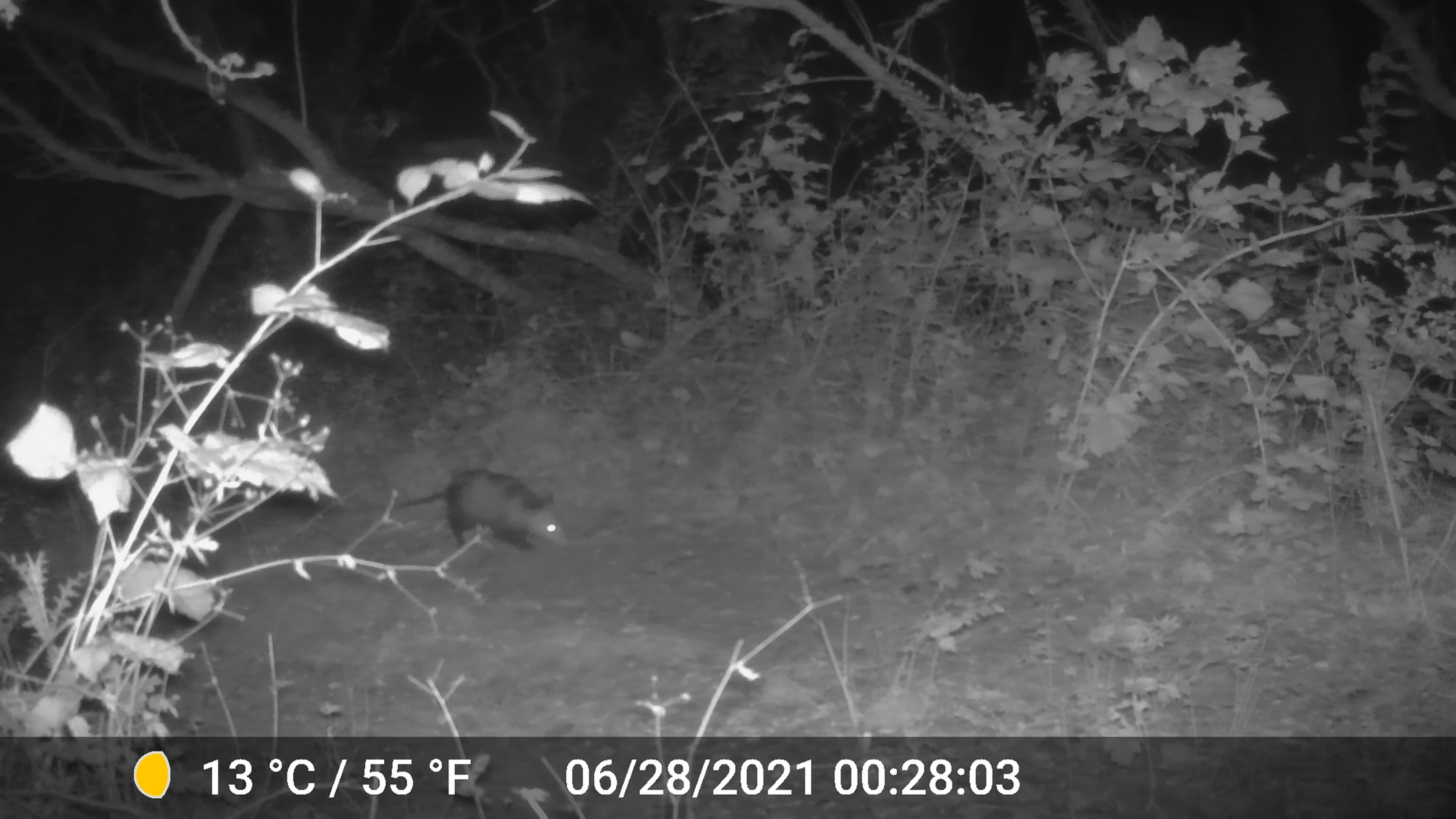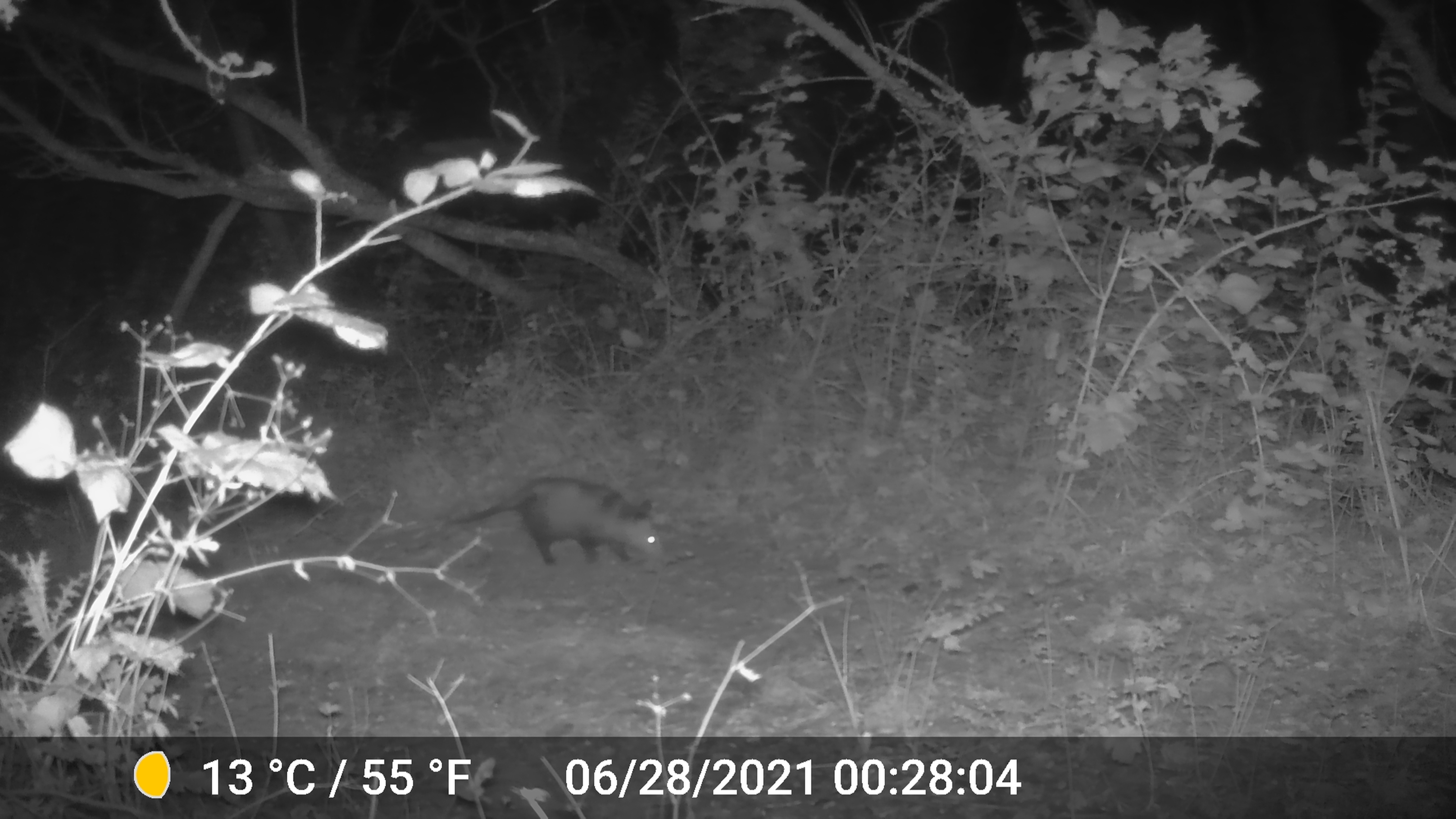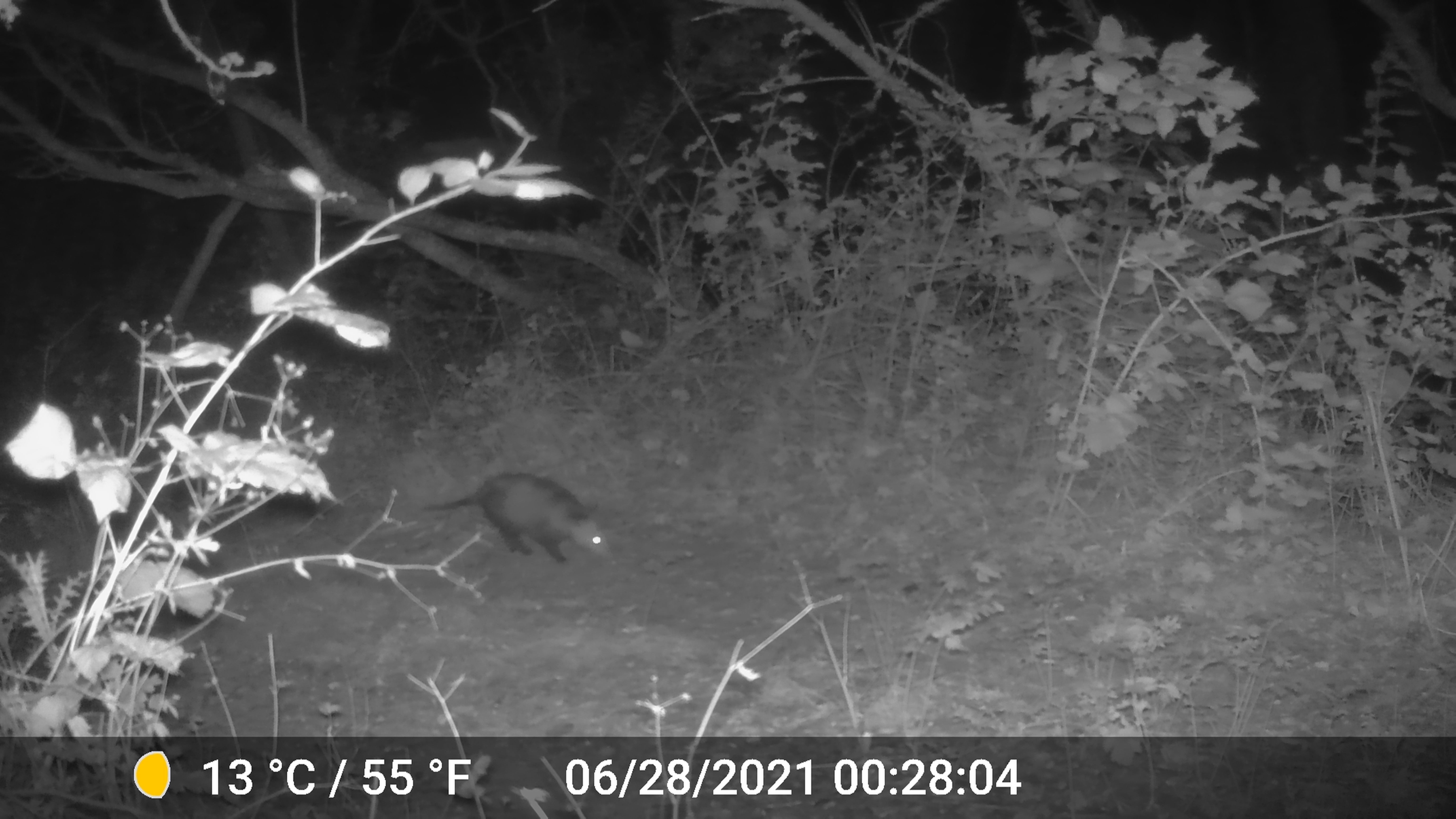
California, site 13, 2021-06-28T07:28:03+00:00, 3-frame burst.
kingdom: Animalia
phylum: Chordata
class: Mammalia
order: Didelphimorphia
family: Didelphidae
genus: Didelphis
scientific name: Didelphis virginiana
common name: virginia opossum